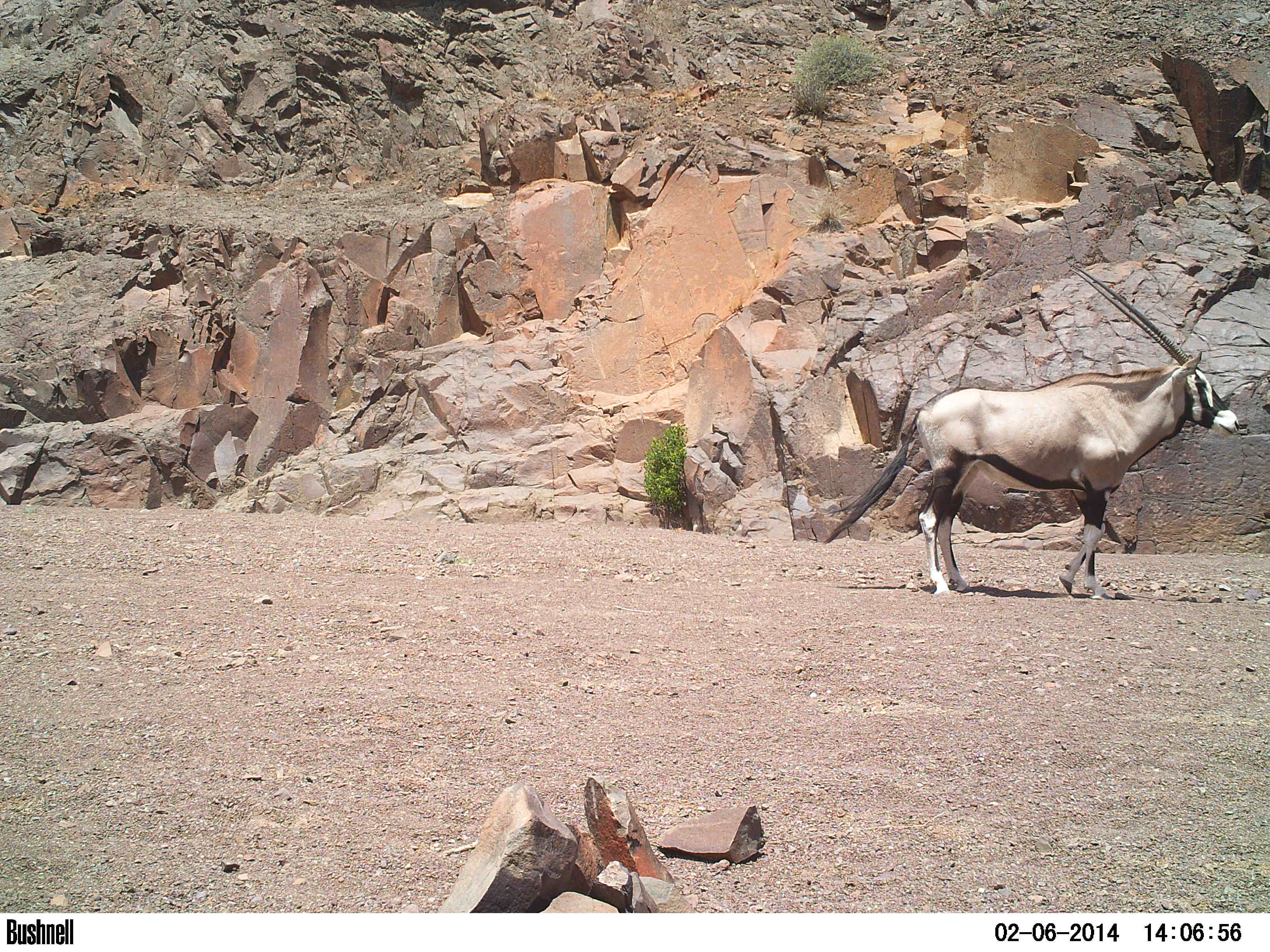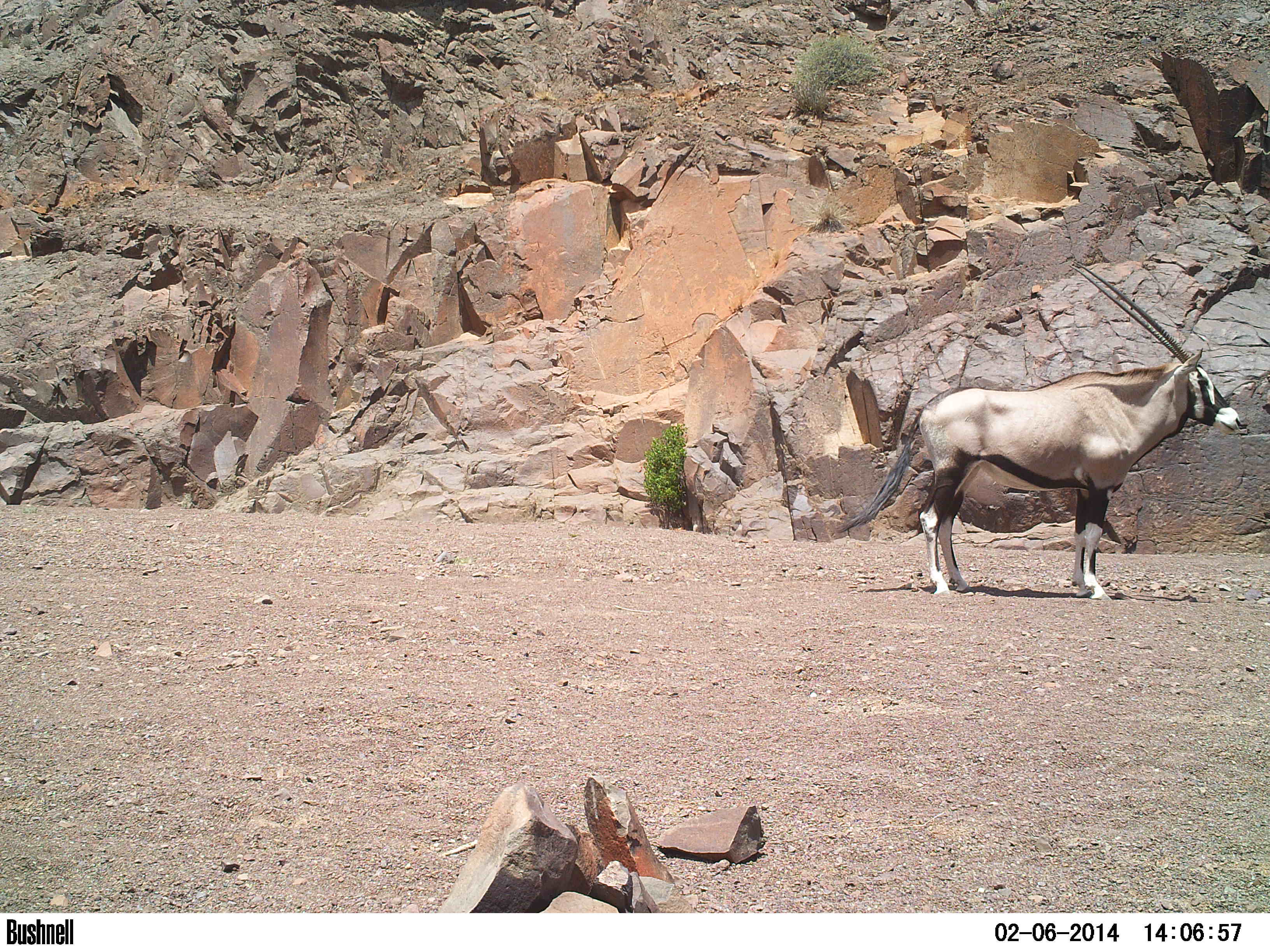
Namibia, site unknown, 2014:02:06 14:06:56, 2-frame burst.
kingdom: Animalia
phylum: Chordata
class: Mammalia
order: Artiodactyla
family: Bovidae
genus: Oryx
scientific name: Oryx gazella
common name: gemsbok